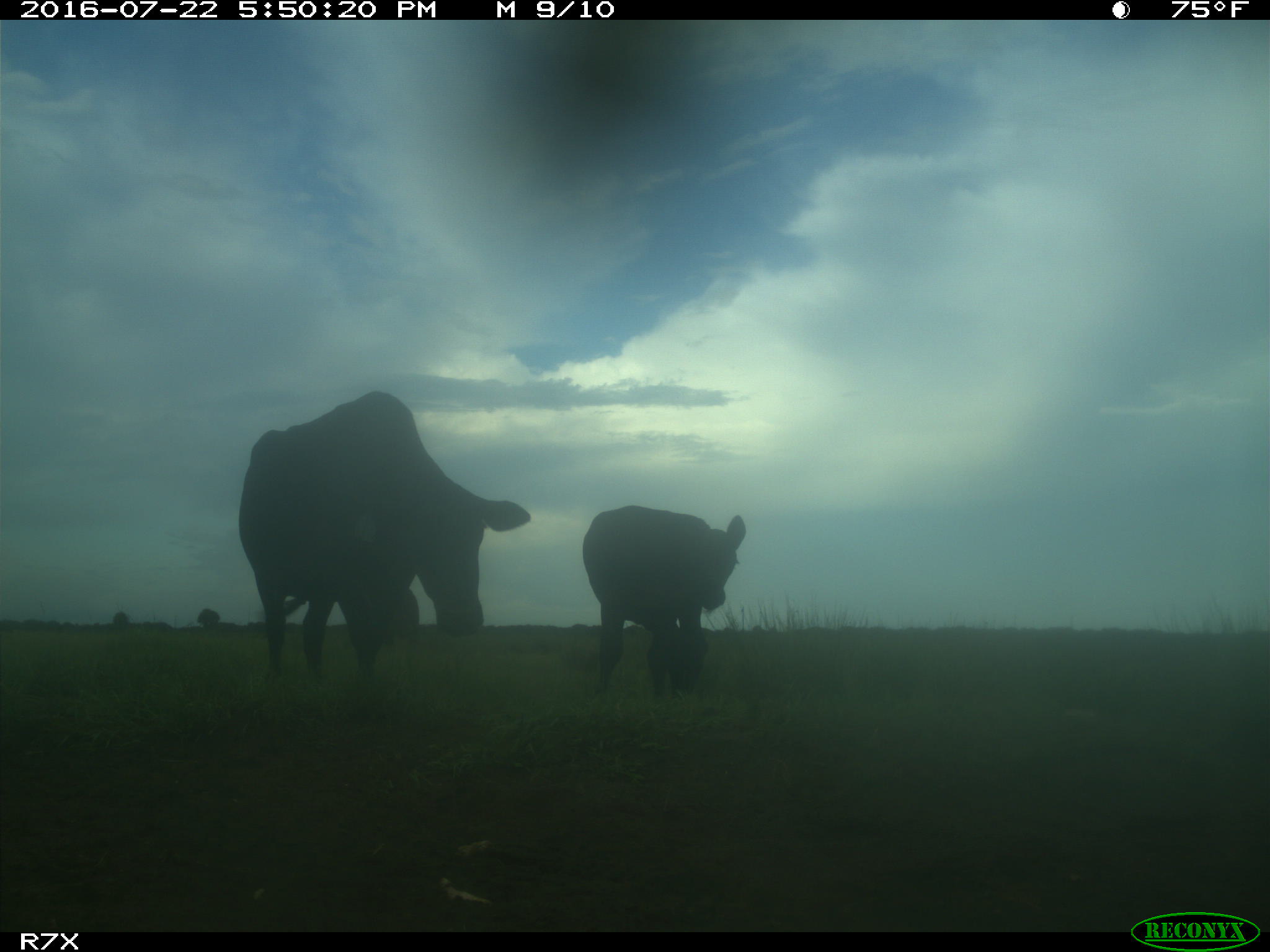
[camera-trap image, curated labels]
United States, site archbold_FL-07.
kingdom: Animalia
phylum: Chordata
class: Mammalia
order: Artiodactyla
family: Bovidae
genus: Bos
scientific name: Bos taurus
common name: domestic cow